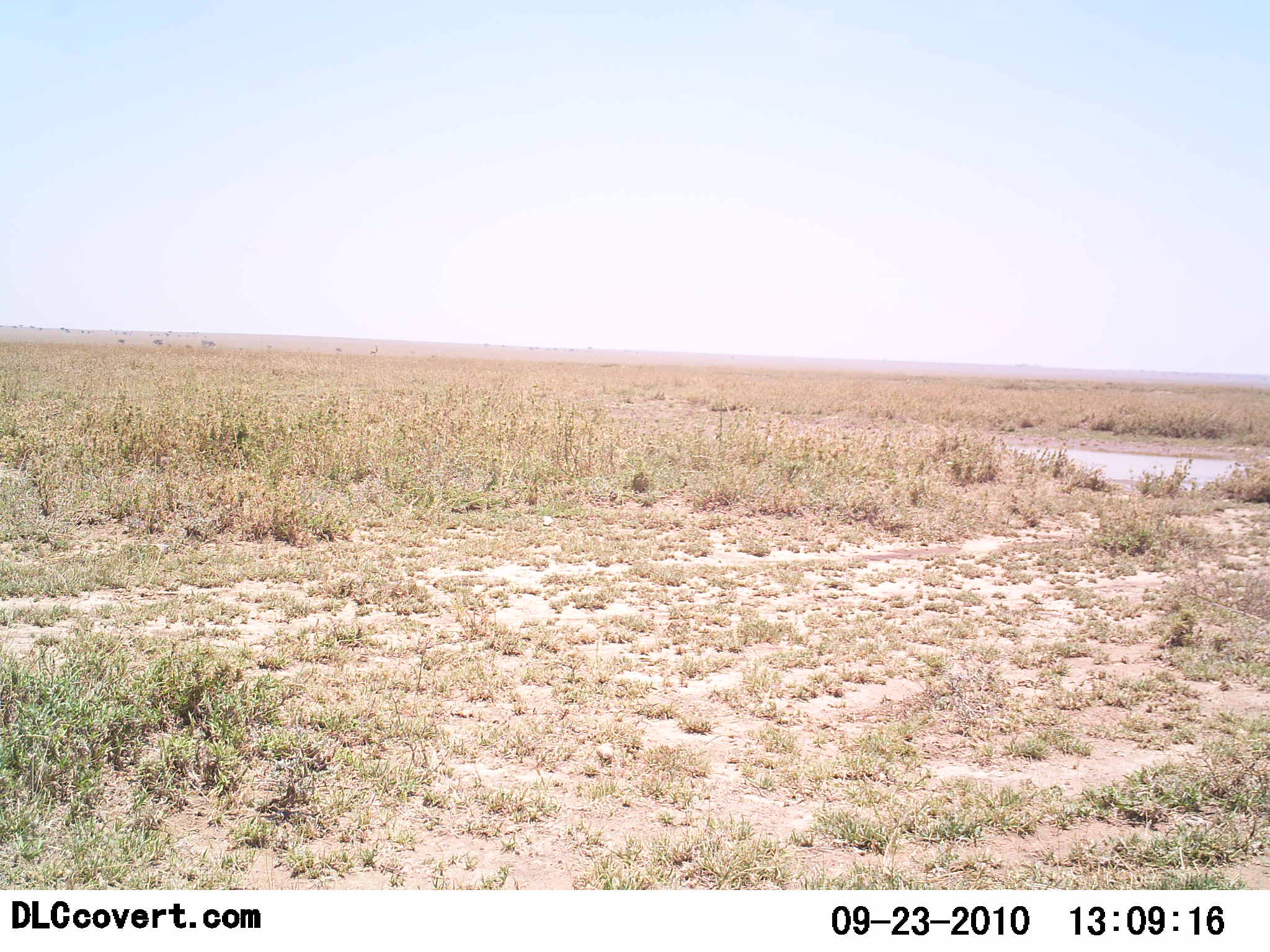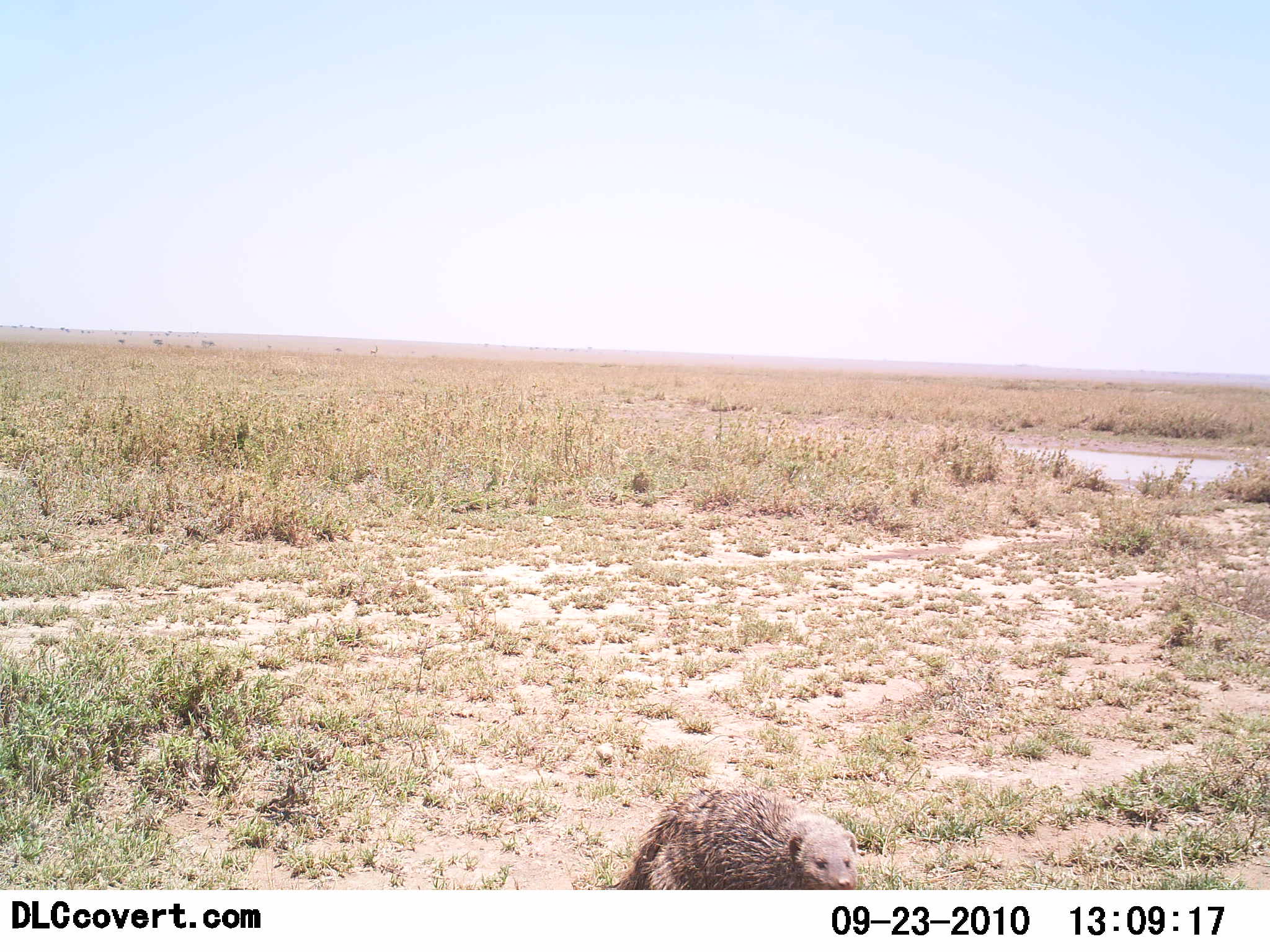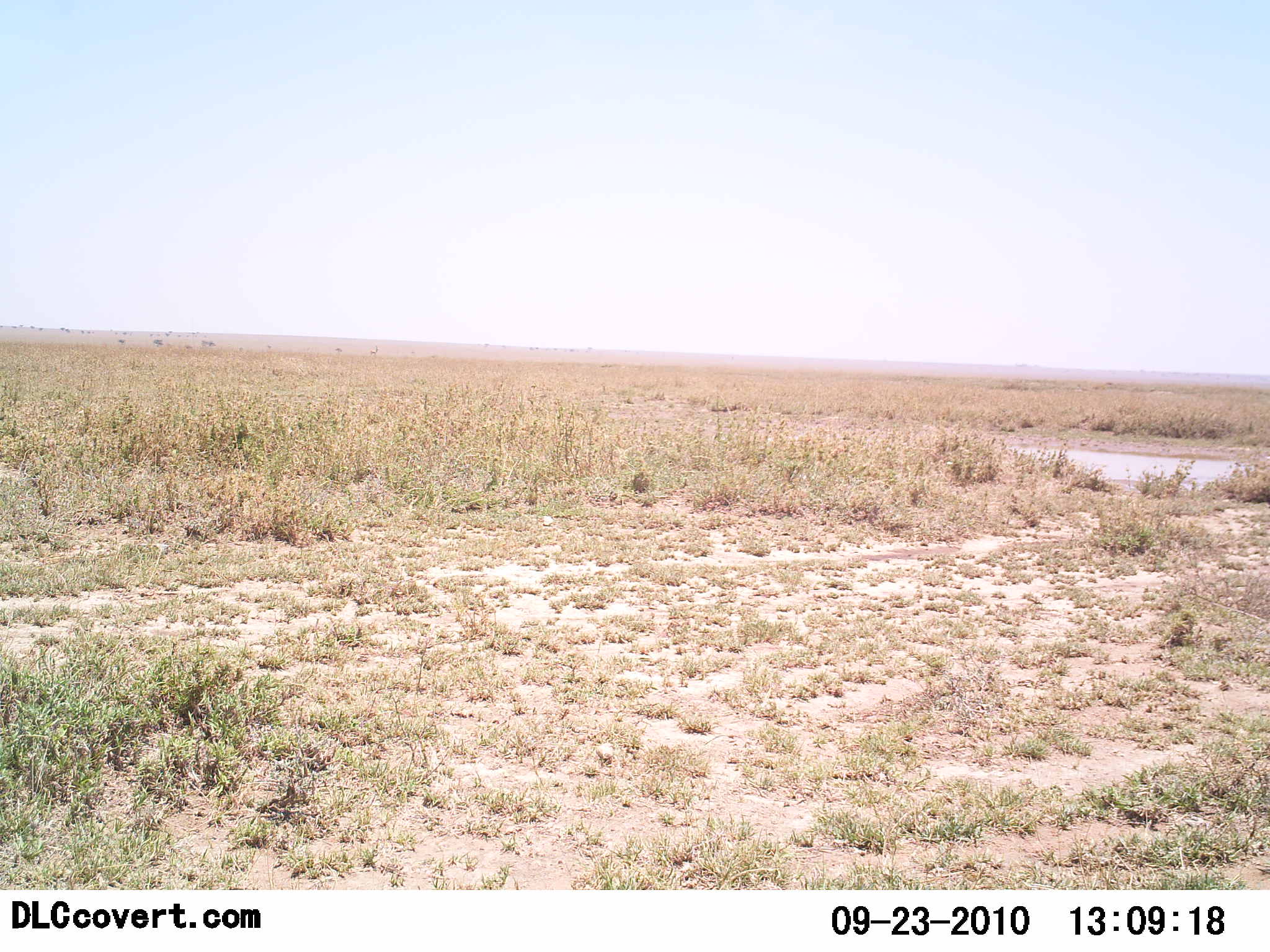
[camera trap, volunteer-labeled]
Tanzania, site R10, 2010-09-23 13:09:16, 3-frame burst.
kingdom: Animalia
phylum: Chordata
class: Mammalia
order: Carnivora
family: Herpestidae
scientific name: Herpestidae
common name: mongoose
Mongoose (Herpestidae), count 1. Behavior (volunteer vote fractions): standing 16%, resting 0%, moving 84%, interacting 0%. Young present (vote fraction): 0%. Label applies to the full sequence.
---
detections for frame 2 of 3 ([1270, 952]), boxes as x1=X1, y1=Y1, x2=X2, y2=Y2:
animal: x1=604, y1=784, x2=861, y2=890